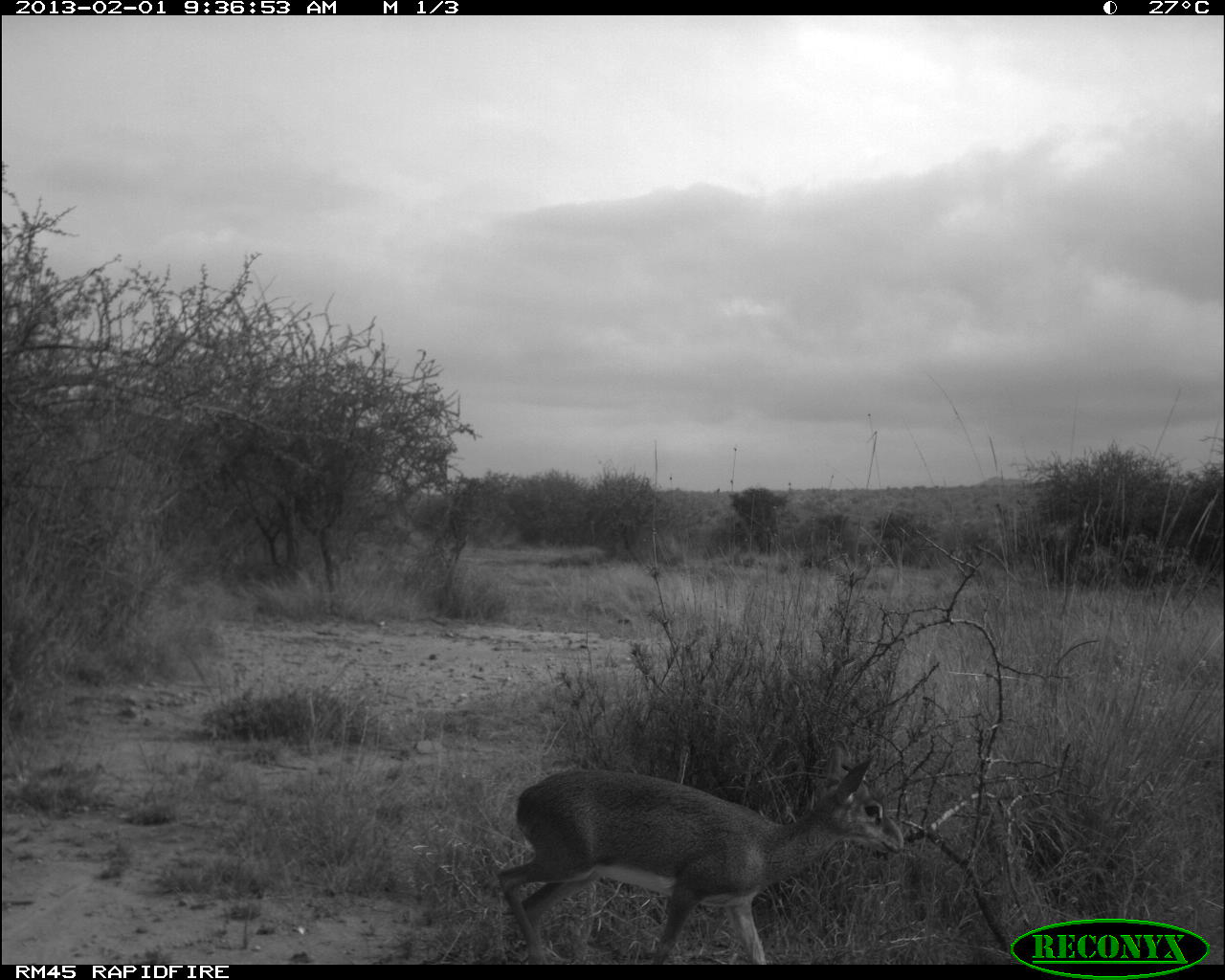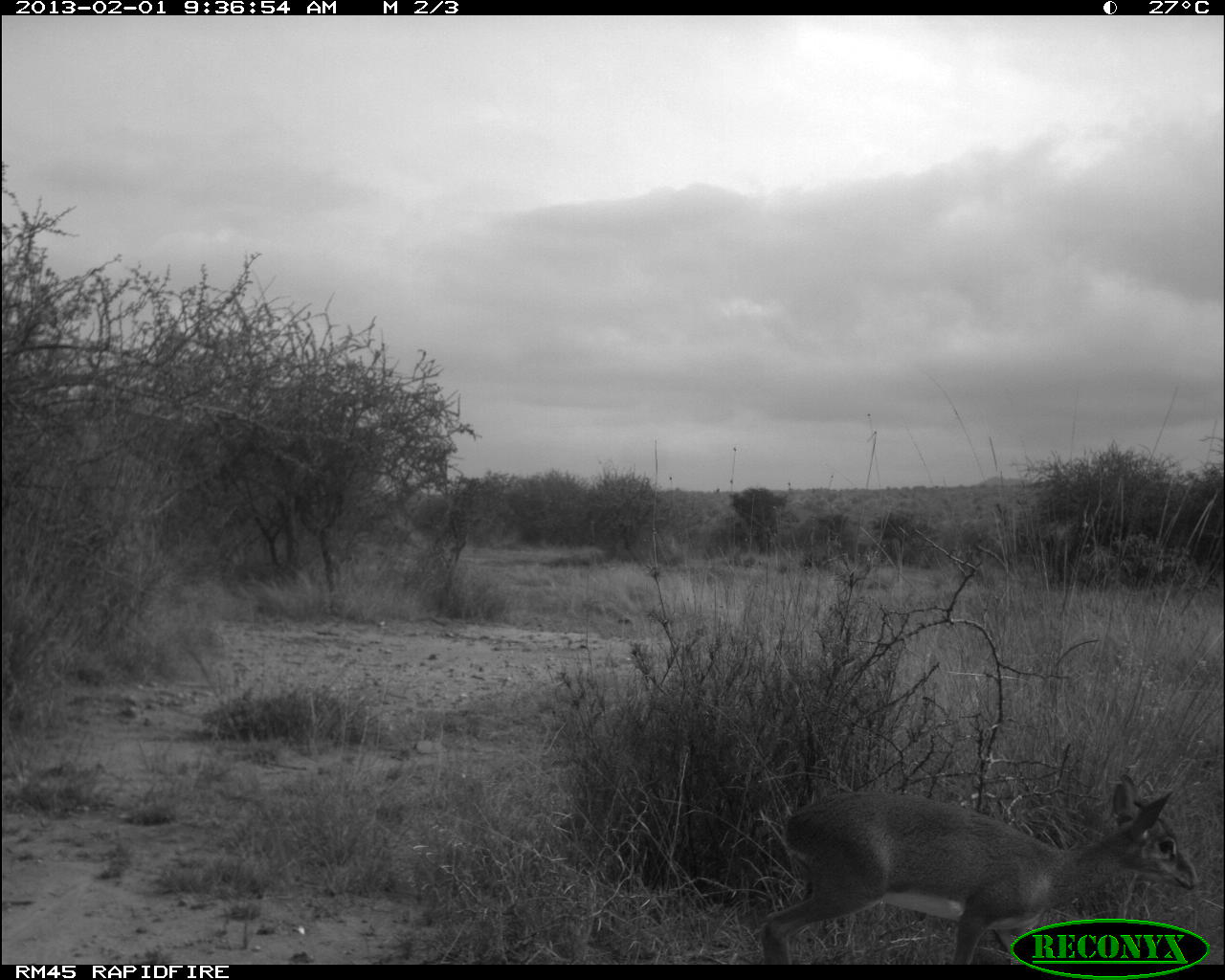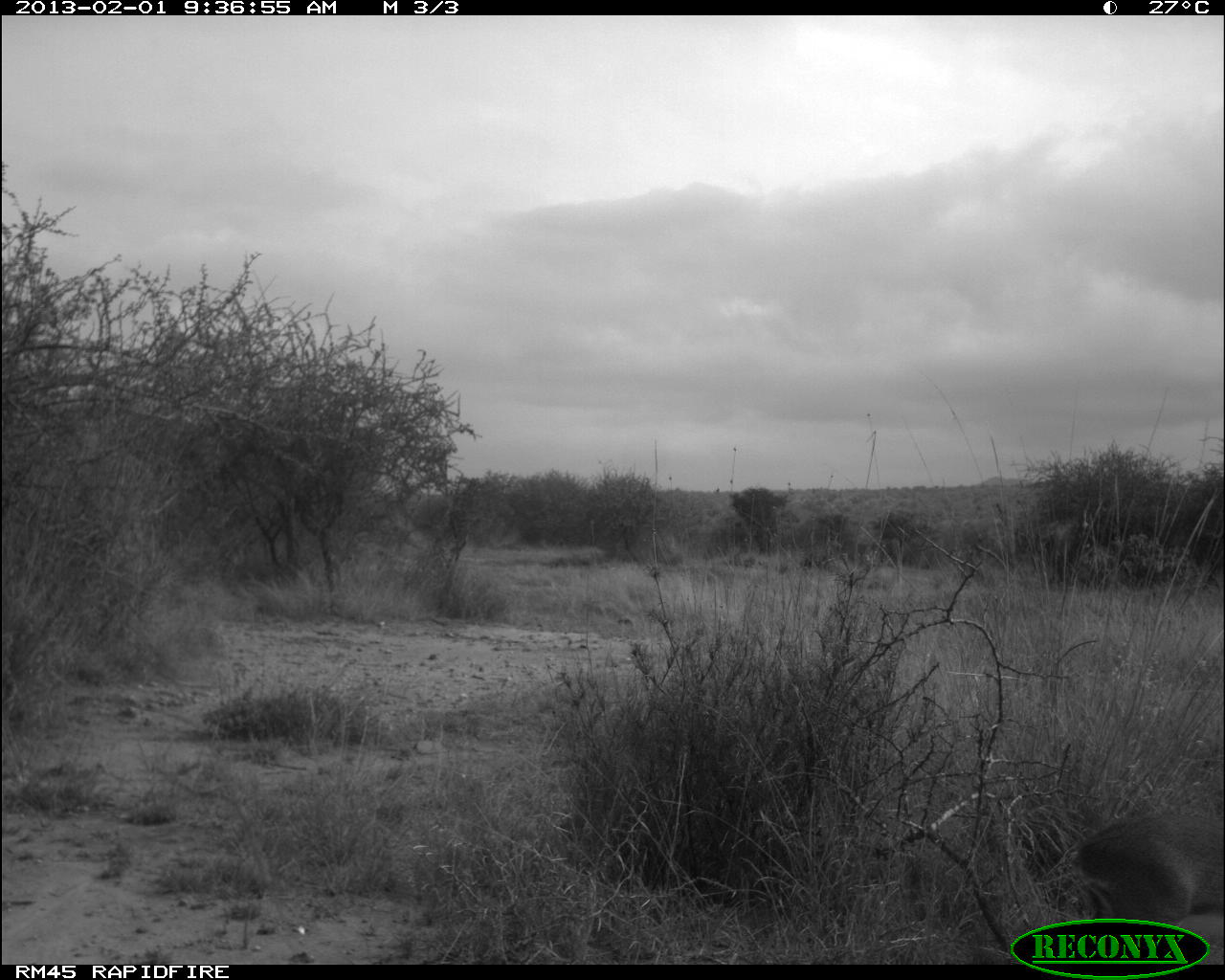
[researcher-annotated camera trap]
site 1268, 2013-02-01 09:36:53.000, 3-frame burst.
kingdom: Animalia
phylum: Chordata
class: Mammalia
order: Artiodactyla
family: Bovidae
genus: Madoqua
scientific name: Madoqua guentheri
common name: günther's dik-dik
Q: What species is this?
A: Madoqua guentheri (günther's dik-dik).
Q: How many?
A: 1.